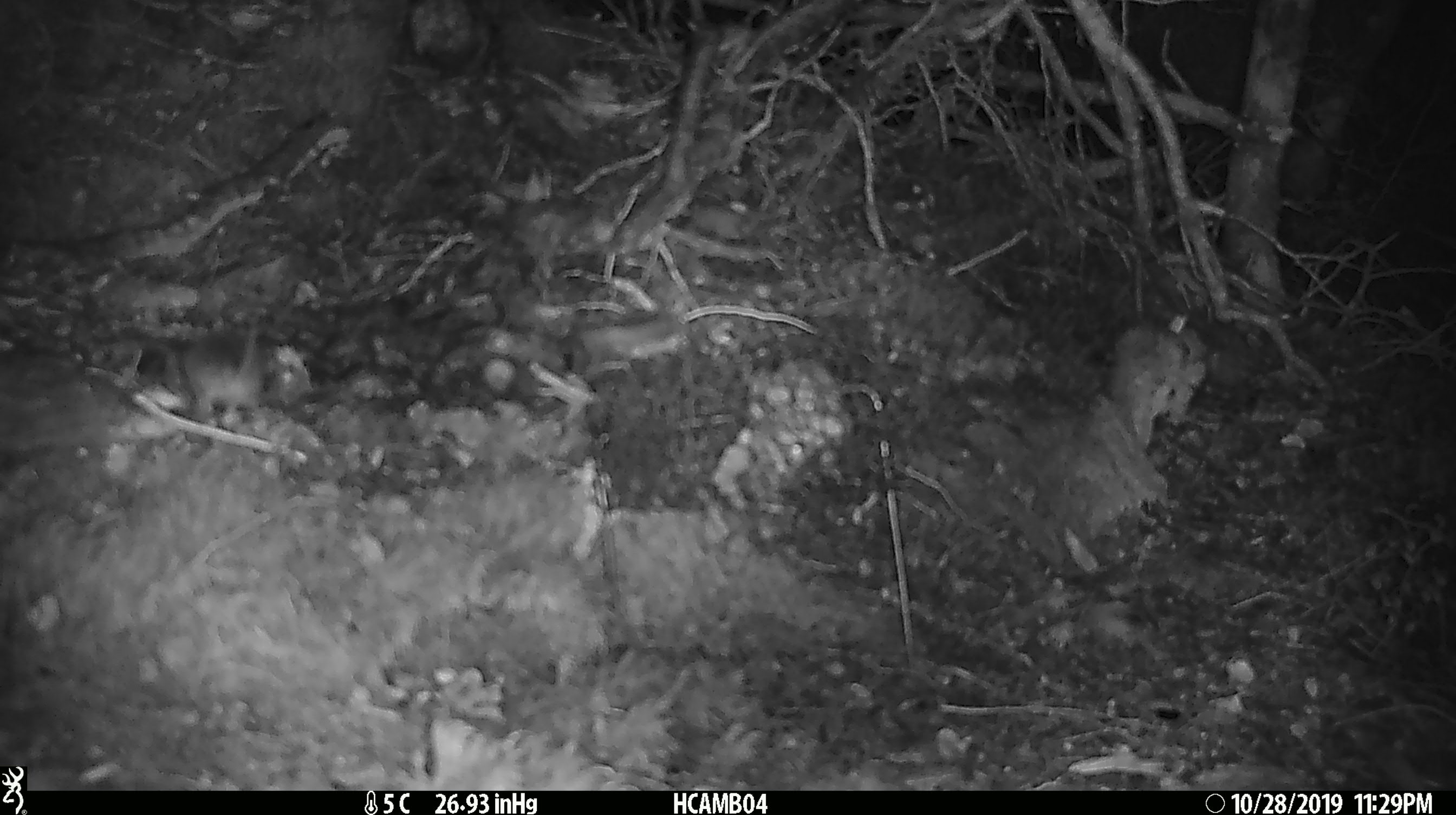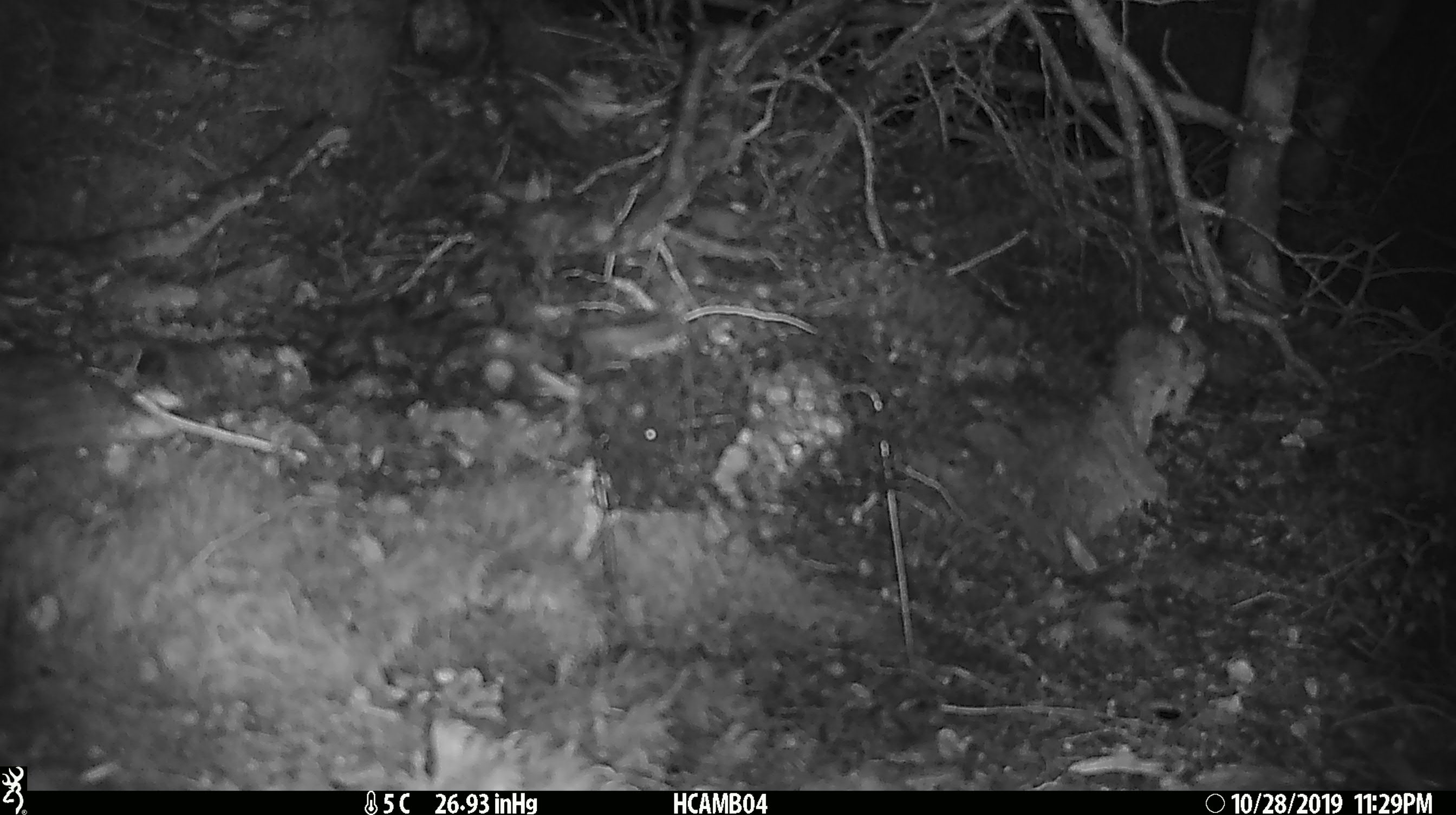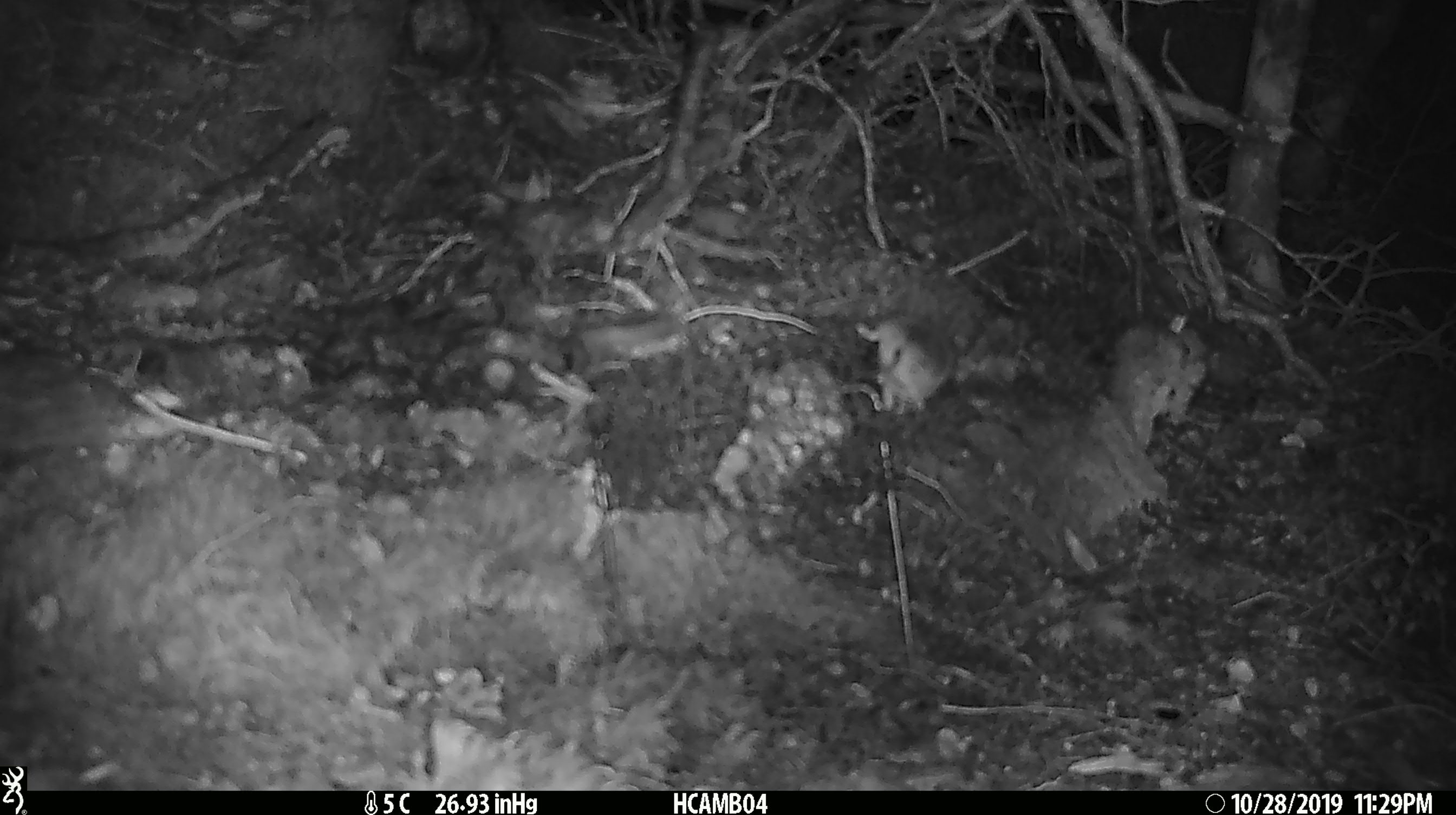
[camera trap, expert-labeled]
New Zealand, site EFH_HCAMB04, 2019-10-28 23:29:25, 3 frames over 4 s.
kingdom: Animalia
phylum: Chordata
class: Mammalia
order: Rodentia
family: Muridae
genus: Mus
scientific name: Mus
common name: mouse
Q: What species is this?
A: Mouse (Mus).